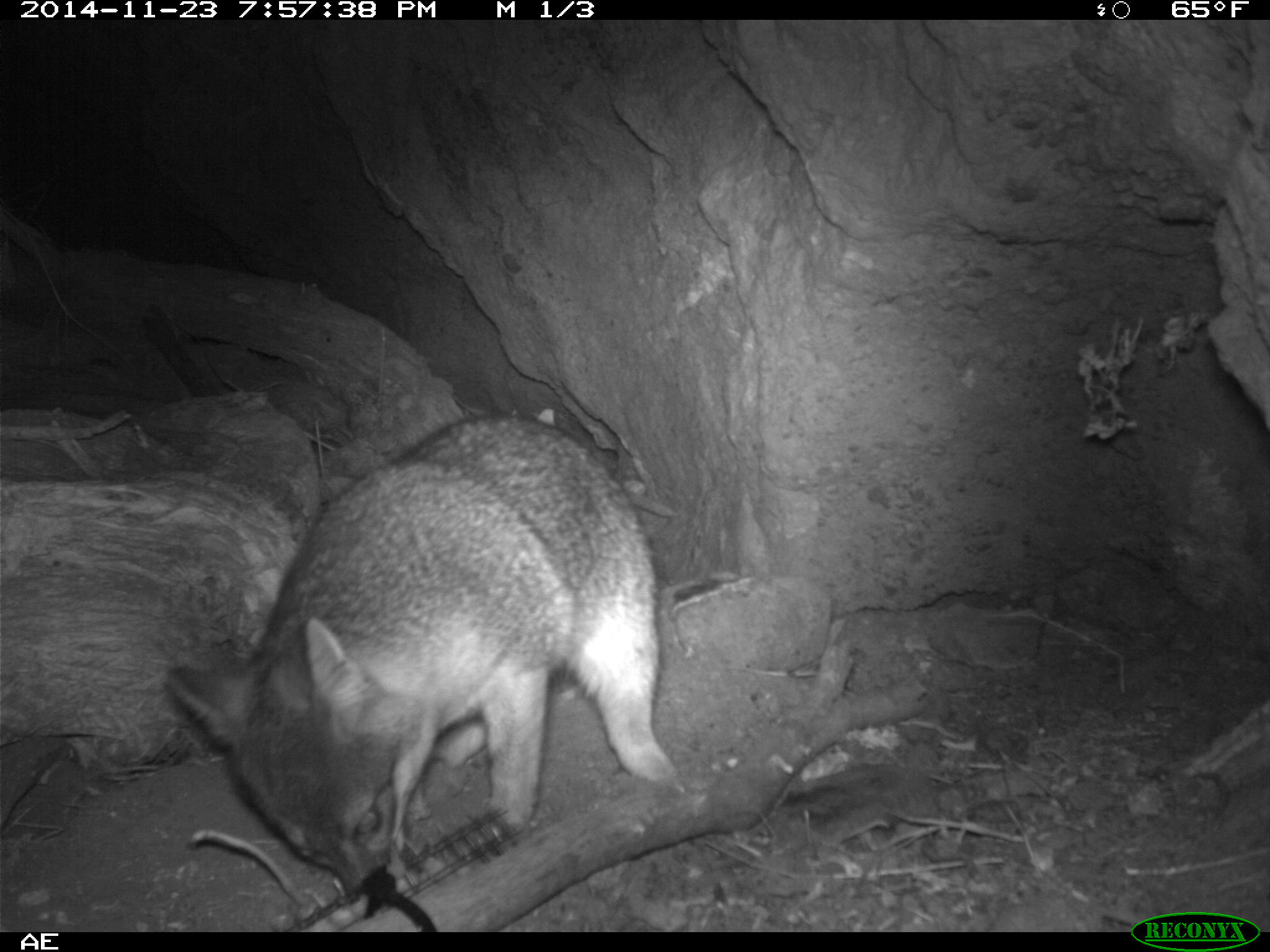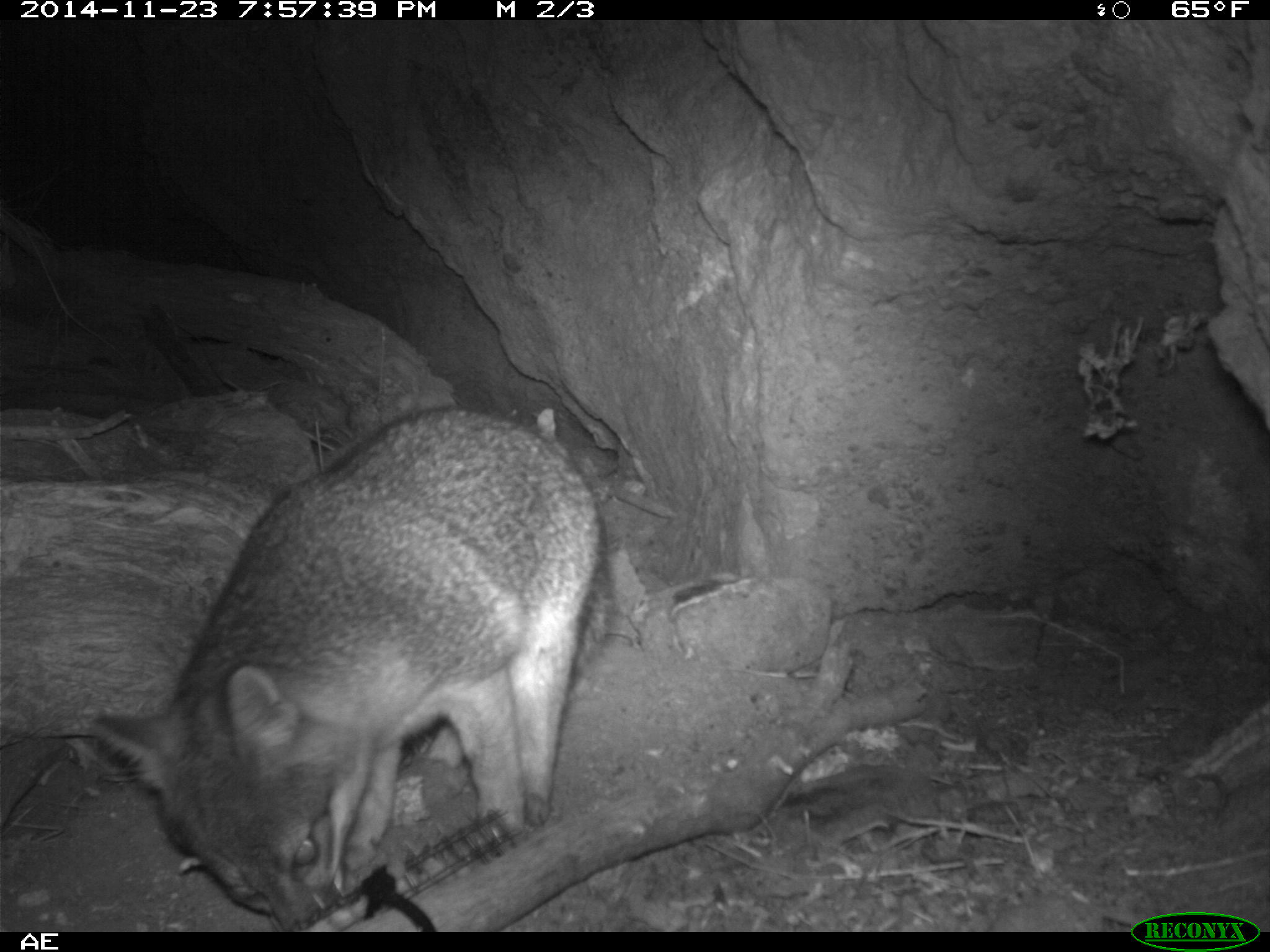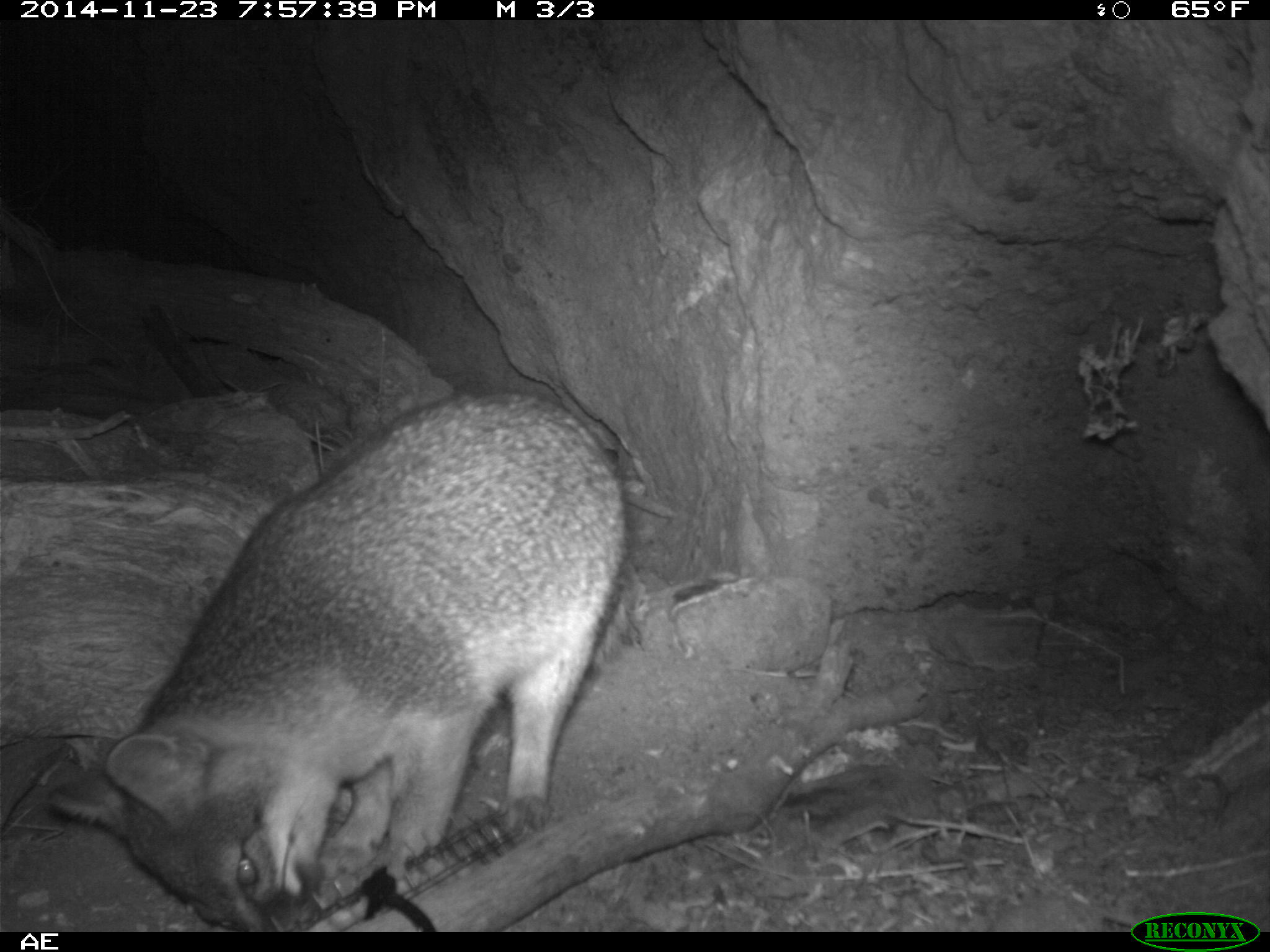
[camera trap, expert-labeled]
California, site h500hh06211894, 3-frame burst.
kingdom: Animalia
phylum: Chordata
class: Mammalia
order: Carnivora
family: Canidae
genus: Urocyon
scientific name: Urocyon littoralis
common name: island fox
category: fox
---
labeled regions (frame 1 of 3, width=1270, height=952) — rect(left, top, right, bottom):
fox: rect(165, 414, 677, 907)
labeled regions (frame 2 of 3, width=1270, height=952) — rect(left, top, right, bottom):
fox: rect(74, 402, 608, 930)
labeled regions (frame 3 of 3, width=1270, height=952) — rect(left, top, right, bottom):
fox: rect(47, 393, 623, 931)